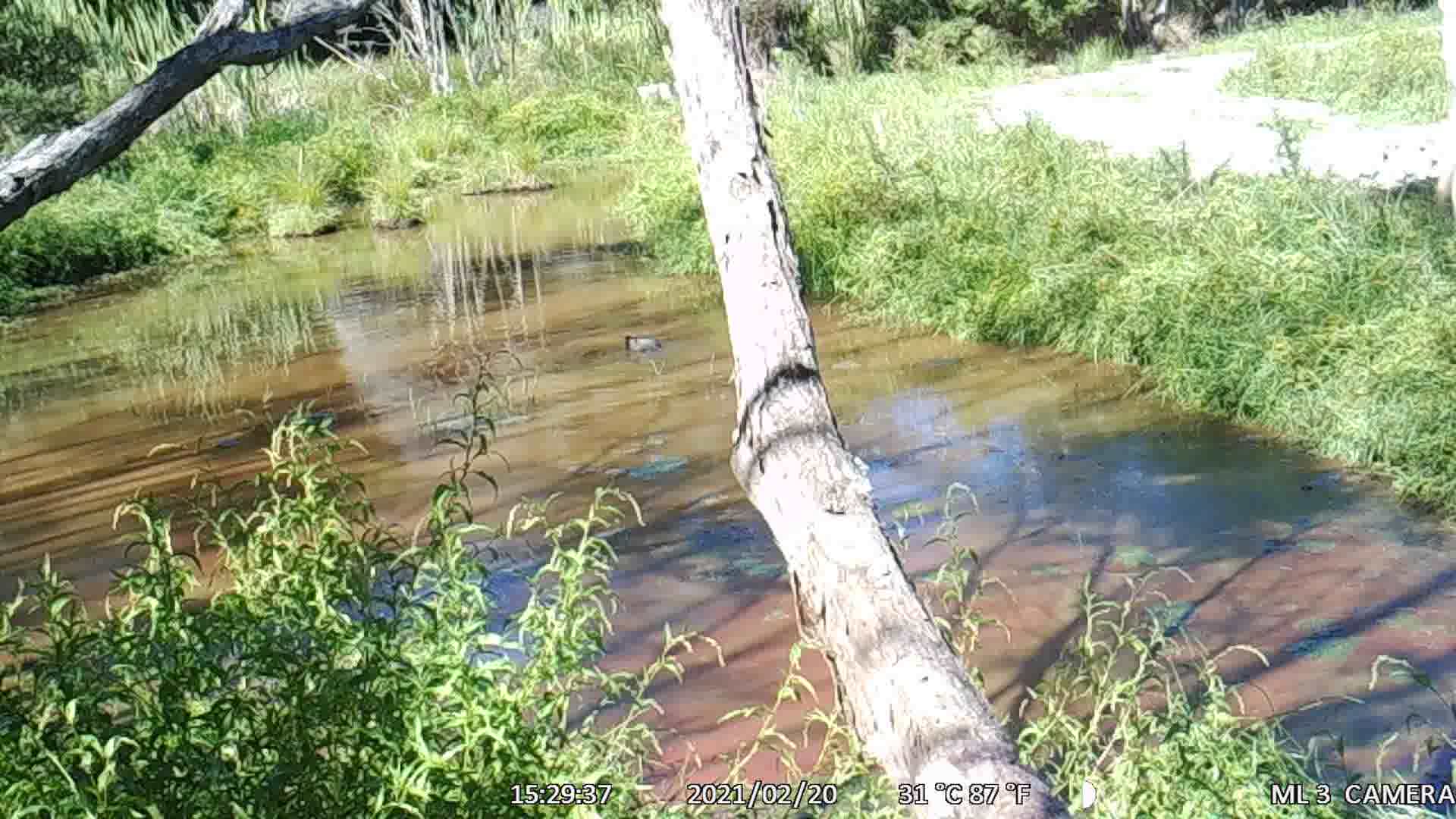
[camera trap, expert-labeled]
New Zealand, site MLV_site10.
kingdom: Animalia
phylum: Chordata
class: Aves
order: Anseriformes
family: Anatidae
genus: Anas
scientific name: Anas platyrhynchos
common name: mallard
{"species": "mallard (Anas platyrhynchos)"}